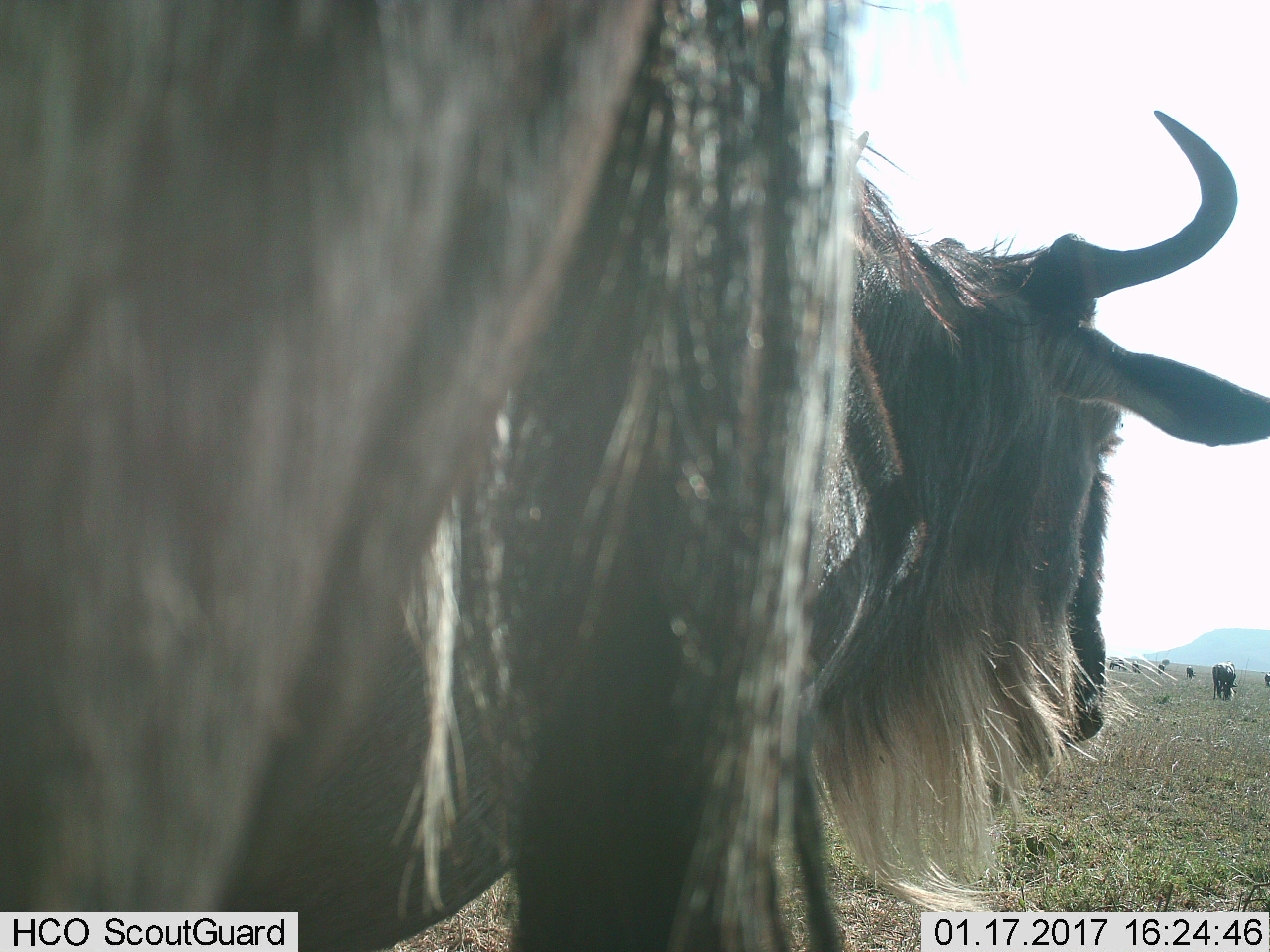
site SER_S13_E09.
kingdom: Animalia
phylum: Chordata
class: Mammalia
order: Artiodactyla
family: Bovidae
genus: Connochaetes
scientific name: Connochaetes taurinus taurinus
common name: blue wildebeest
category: wildebeestblue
Wildebeestblue (blue wildebeest) (Connochaetes taurinus taurinus), count 7. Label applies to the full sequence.